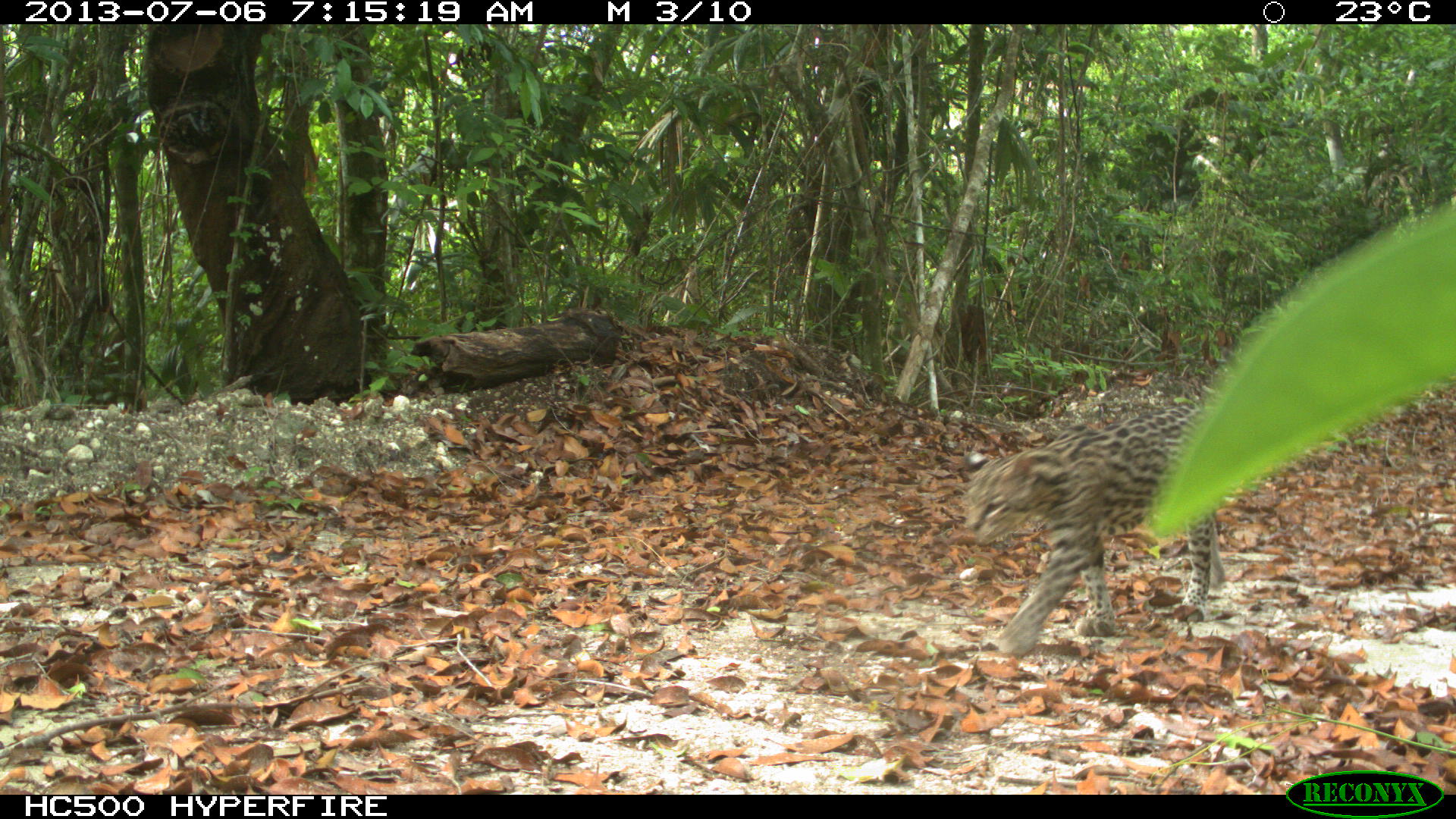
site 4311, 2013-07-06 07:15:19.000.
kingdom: Animalia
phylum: Chordata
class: Mammalia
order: Carnivora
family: Felidae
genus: Leopardus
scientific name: Leopardus pardalis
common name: ocelot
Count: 1.